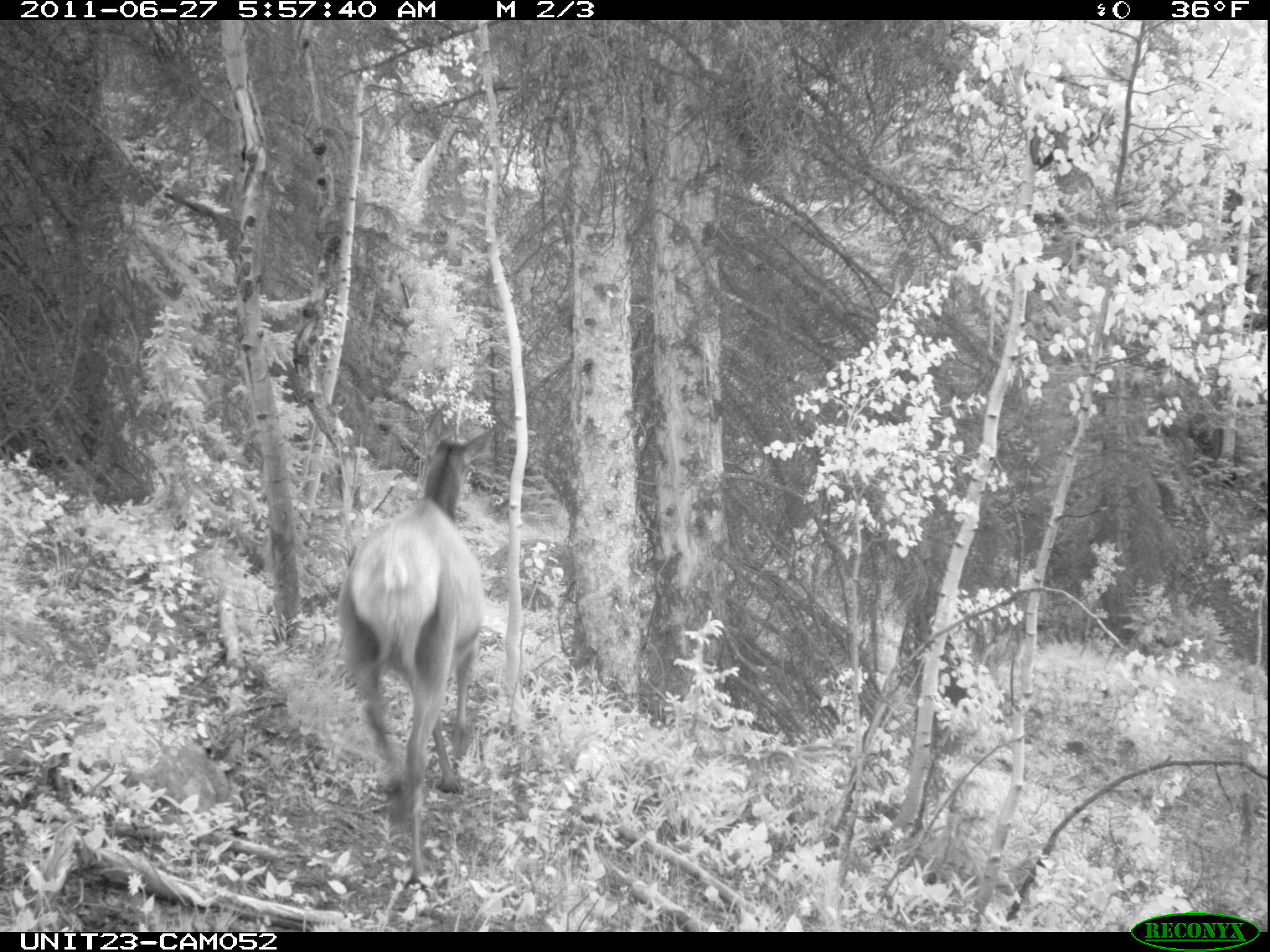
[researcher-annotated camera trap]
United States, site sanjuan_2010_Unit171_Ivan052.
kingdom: Animalia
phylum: Chordata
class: Mammalia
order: Artiodactyla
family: Cervidae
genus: Cervus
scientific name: Cervus elaphus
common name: red deer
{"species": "Cervus elaphus (red deer)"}